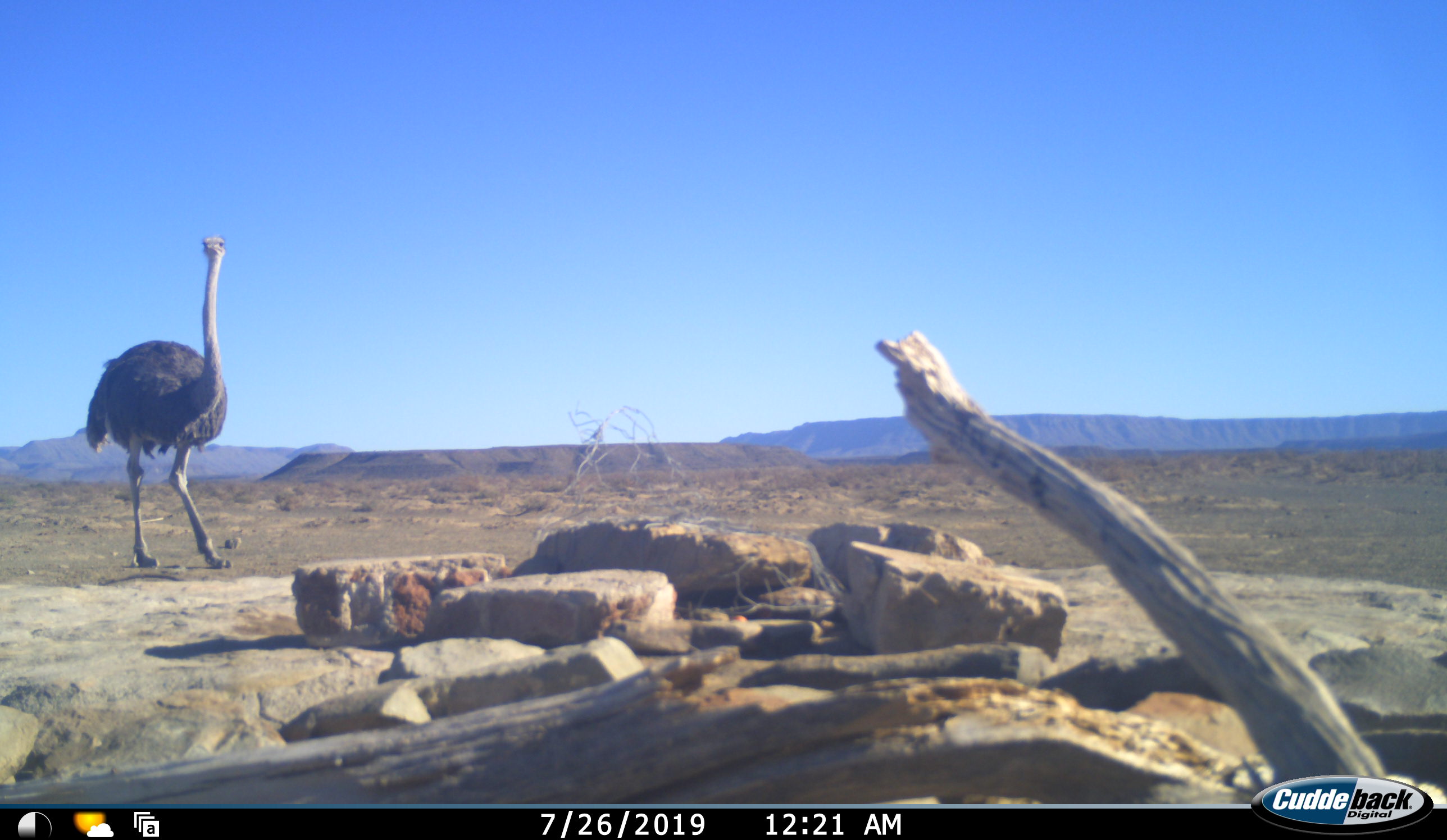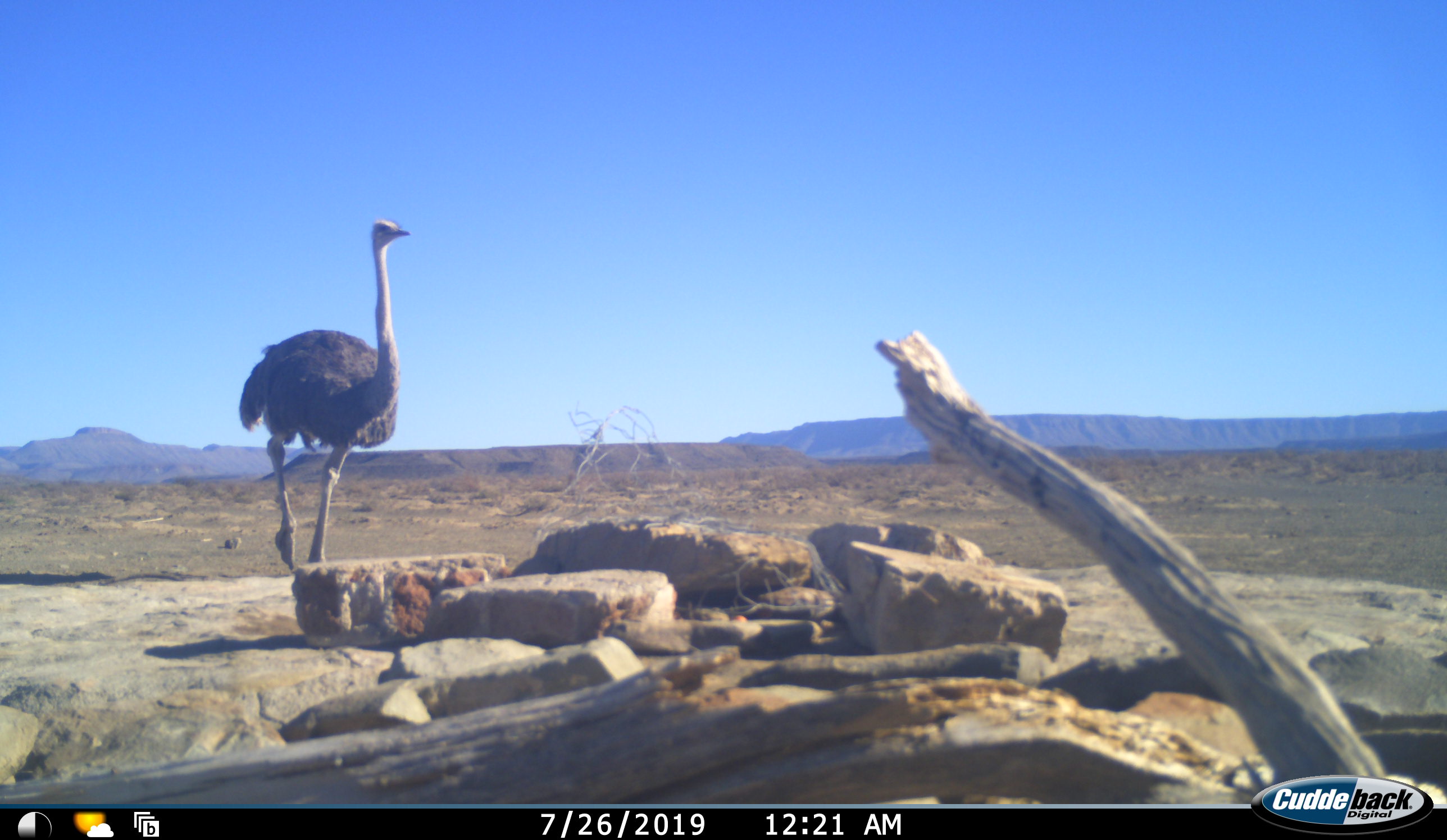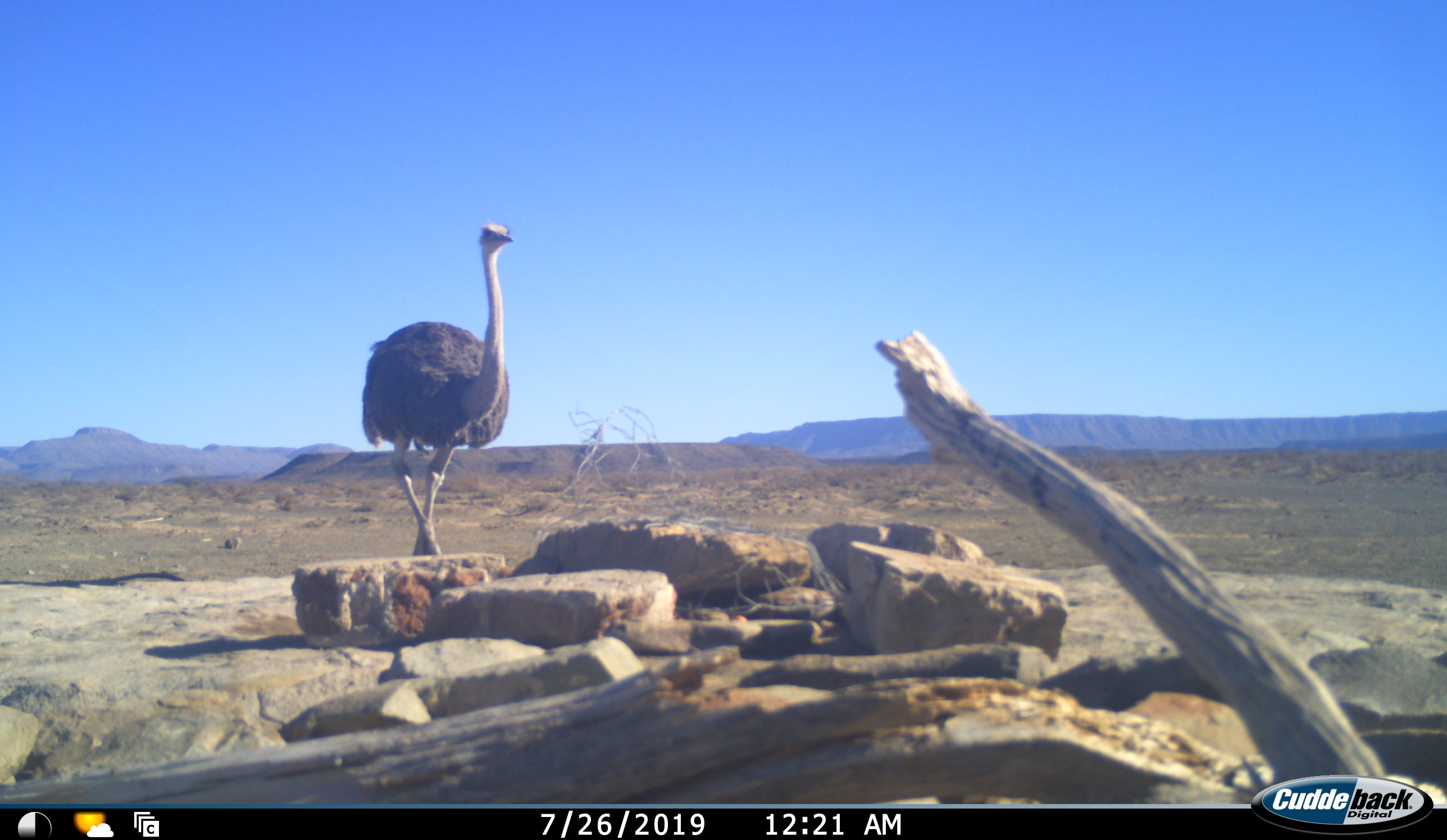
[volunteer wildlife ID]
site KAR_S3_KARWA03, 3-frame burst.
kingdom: Animalia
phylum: Chordata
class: Aves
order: Struthioniformes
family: Struthionidae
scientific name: Struthionidae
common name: ostrich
Ostrich (Struthionidae), count 1. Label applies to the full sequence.